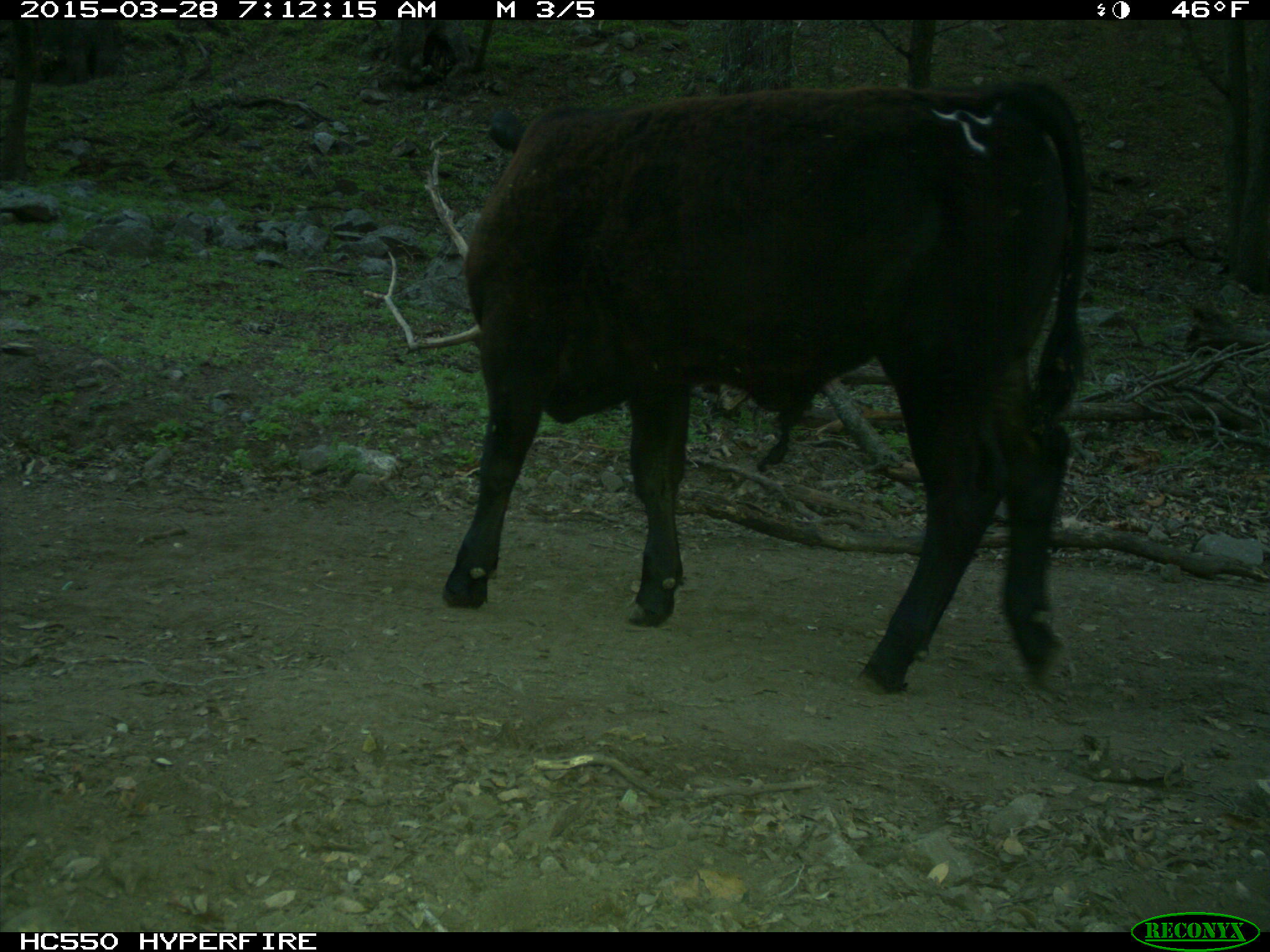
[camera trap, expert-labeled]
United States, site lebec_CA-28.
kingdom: Animalia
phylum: Chordata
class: Mammalia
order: Artiodactyla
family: Bovidae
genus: Bos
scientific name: Bos taurus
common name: domestic cow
Bos taurus (domestic cow).